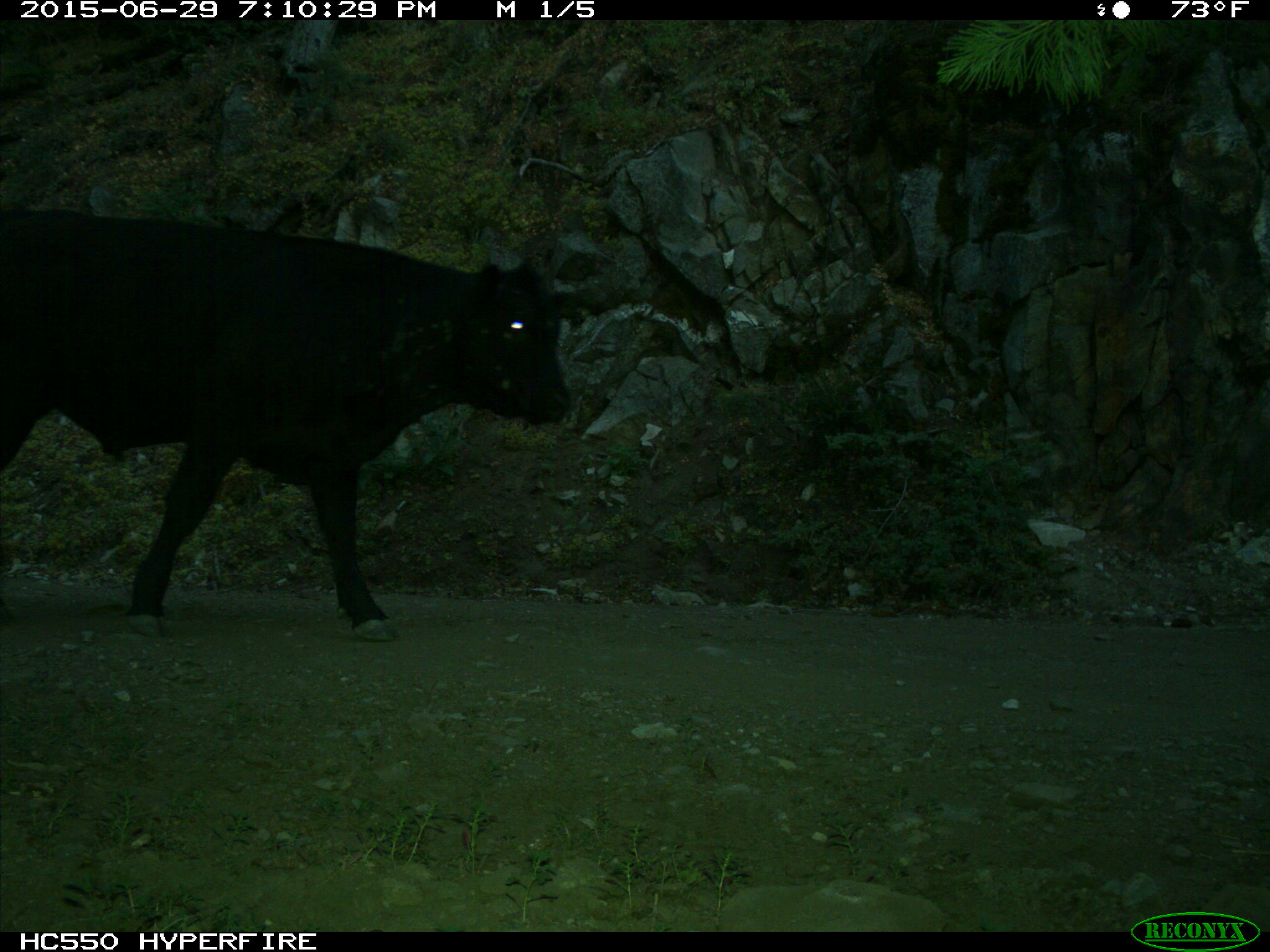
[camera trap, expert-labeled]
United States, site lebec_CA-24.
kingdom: Animalia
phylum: Chordata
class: Mammalia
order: Artiodactyla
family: Bovidae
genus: Bos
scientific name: Bos taurus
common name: domestic cow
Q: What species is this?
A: Bos taurus (domestic cow).